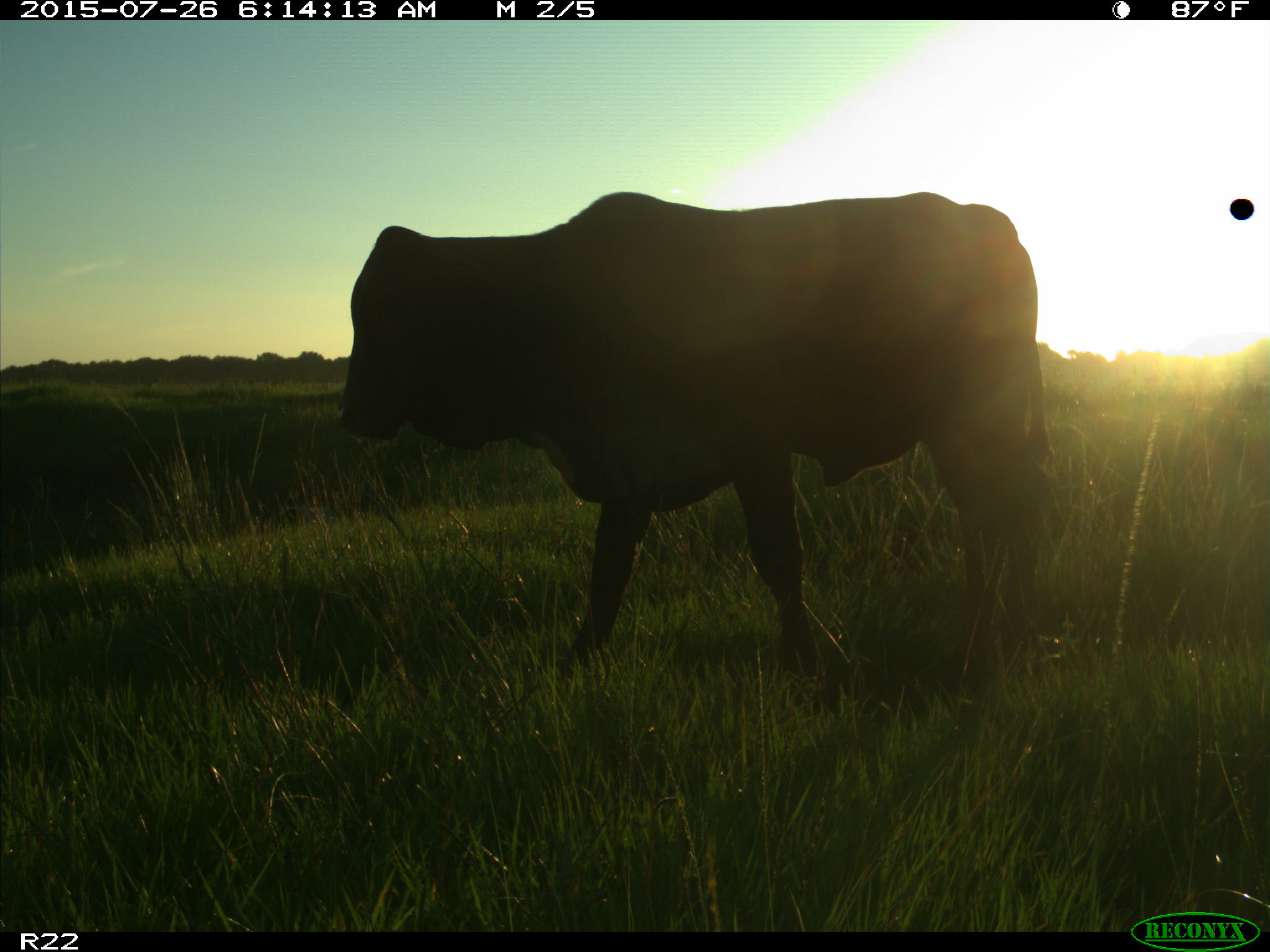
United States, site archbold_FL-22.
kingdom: Animalia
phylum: Chordata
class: Mammalia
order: Artiodactyla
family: Bovidae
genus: Bos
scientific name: Bos taurus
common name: domestic cow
Bos taurus (domestic cow).